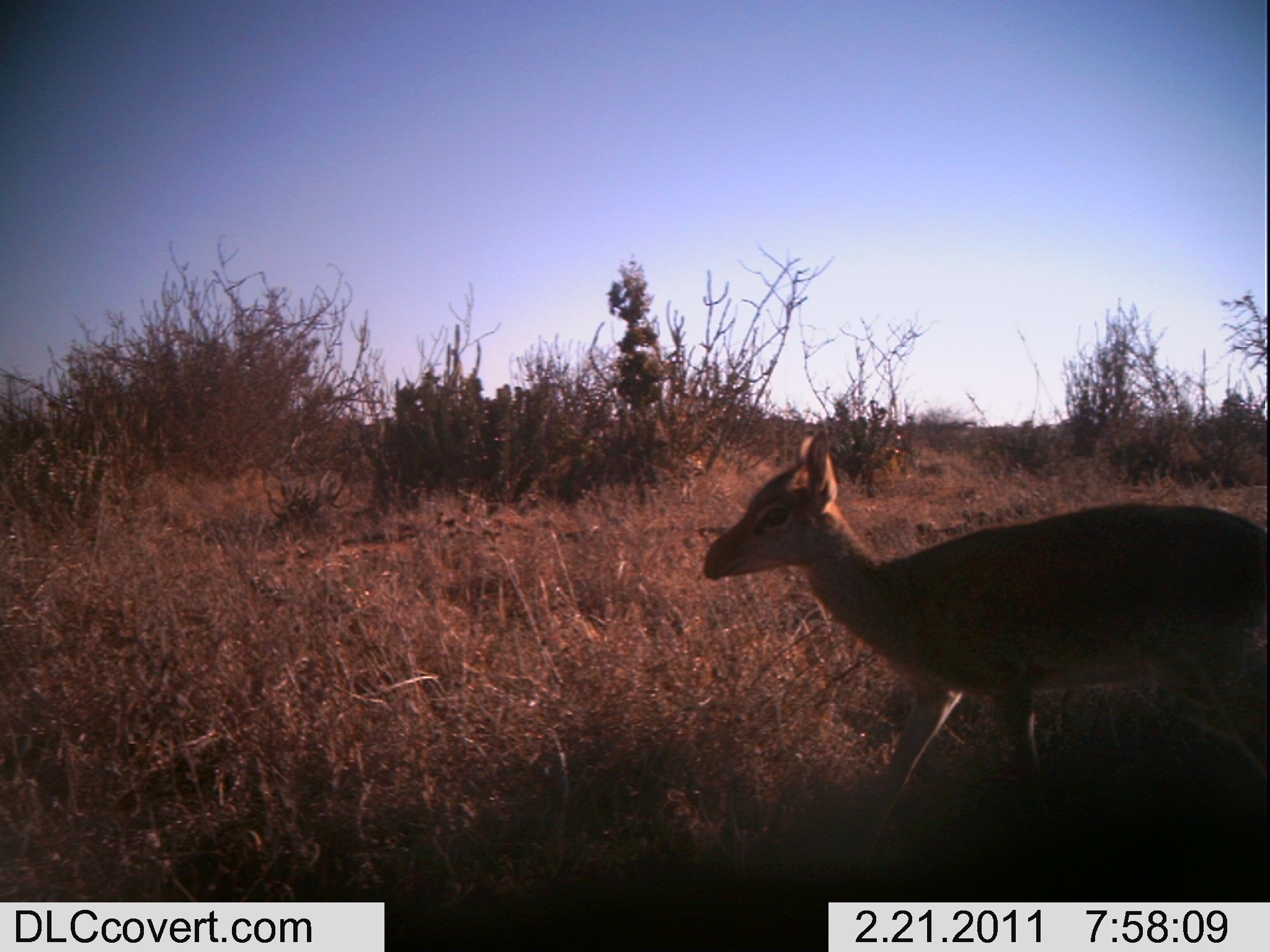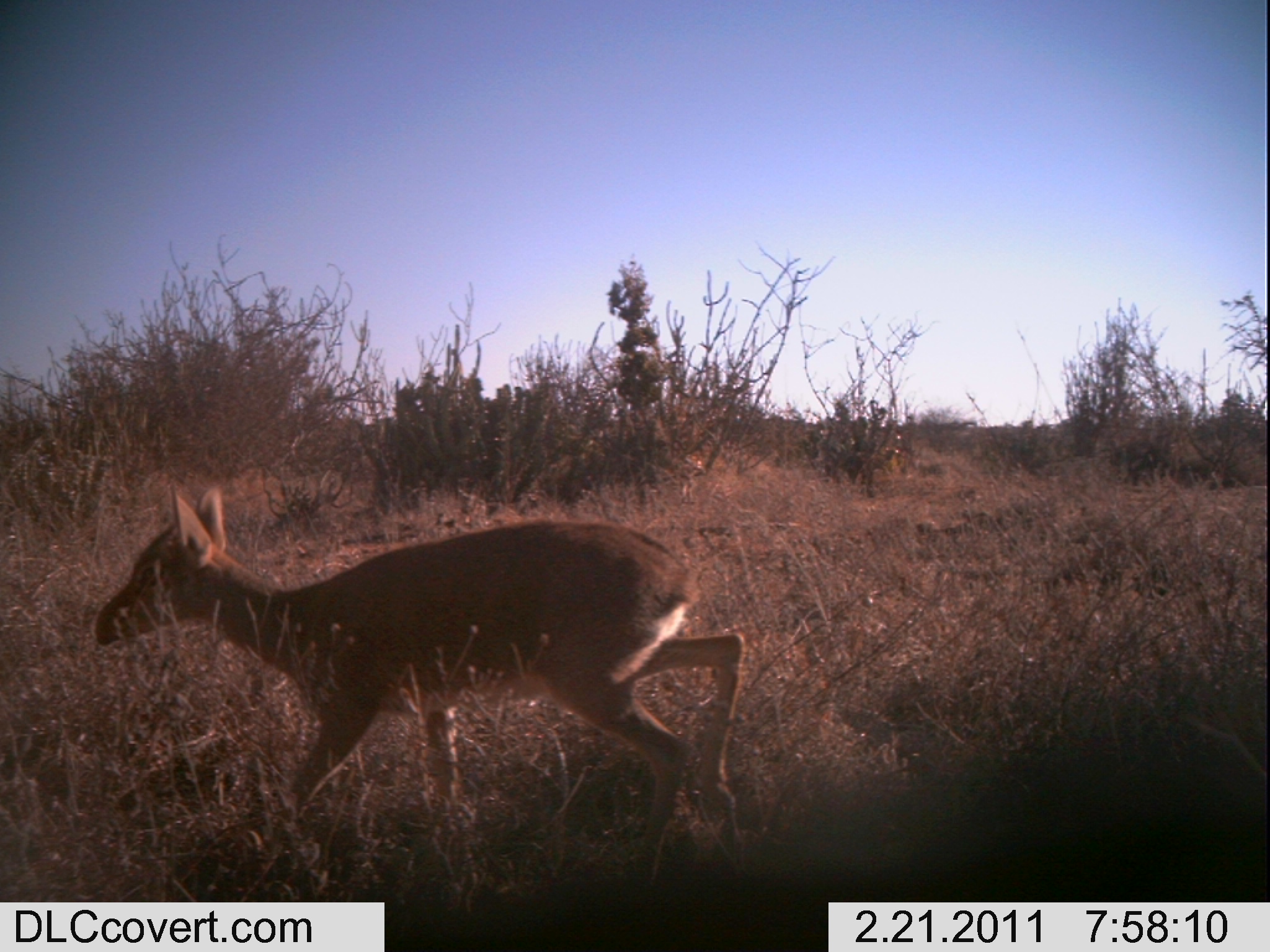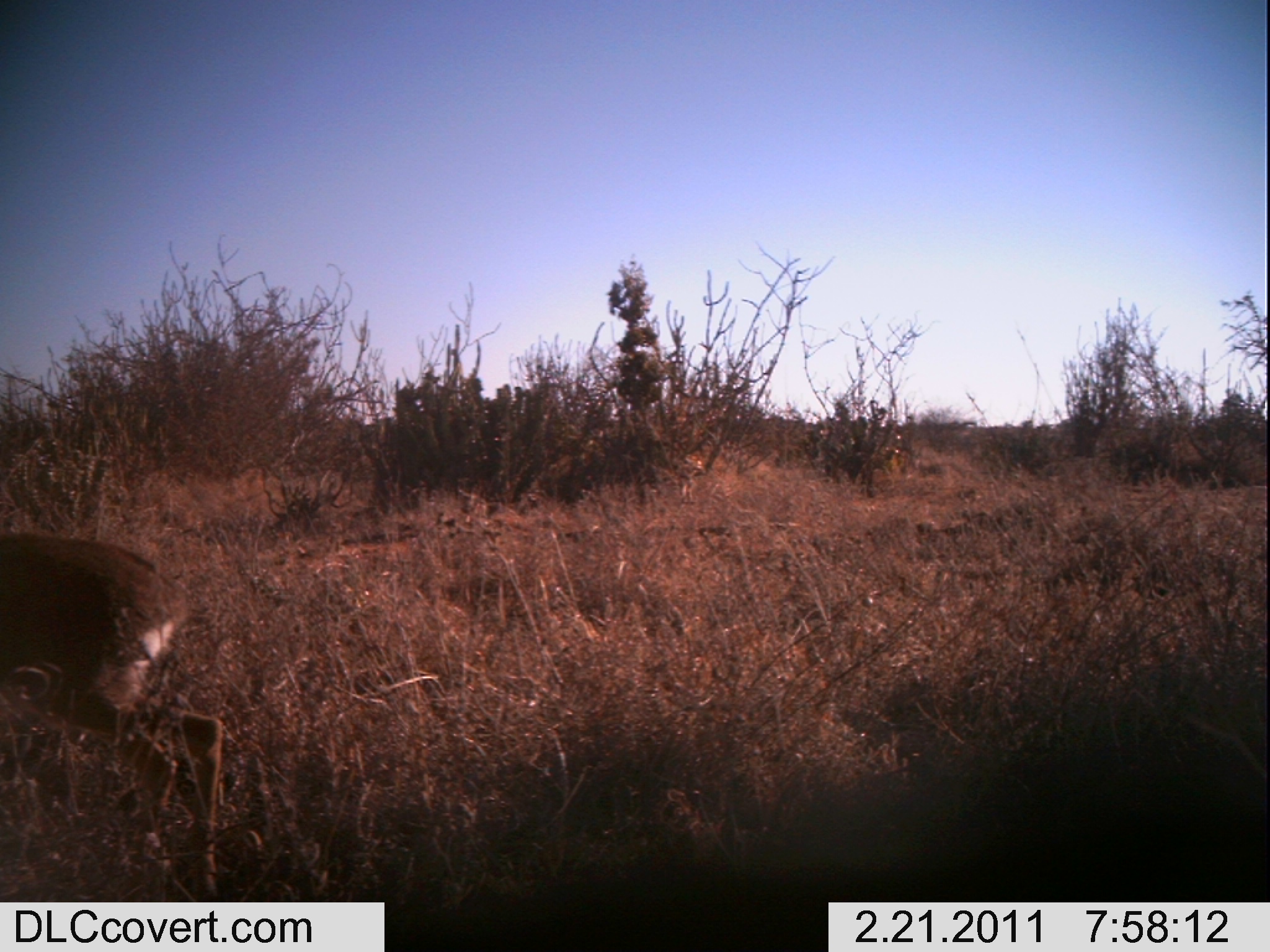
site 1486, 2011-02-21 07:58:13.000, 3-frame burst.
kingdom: Animalia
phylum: Chordata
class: Mammalia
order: Artiodactyla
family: Bovidae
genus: Madoqua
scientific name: Madoqua guentheri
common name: günther's dik-dik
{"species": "Madoqua guentheri (günther's dik-dik)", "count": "1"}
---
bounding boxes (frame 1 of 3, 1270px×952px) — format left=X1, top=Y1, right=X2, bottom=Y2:
madoqua guentheri: left=703, top=425, right=1269, bottom=893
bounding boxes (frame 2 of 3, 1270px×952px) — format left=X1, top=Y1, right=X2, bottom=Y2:
madoqua guentheri: left=94, top=485, right=747, bottom=902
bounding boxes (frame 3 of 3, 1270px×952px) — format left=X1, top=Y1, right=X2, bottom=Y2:
madoqua guentheri: left=0, top=536, right=223, bottom=903